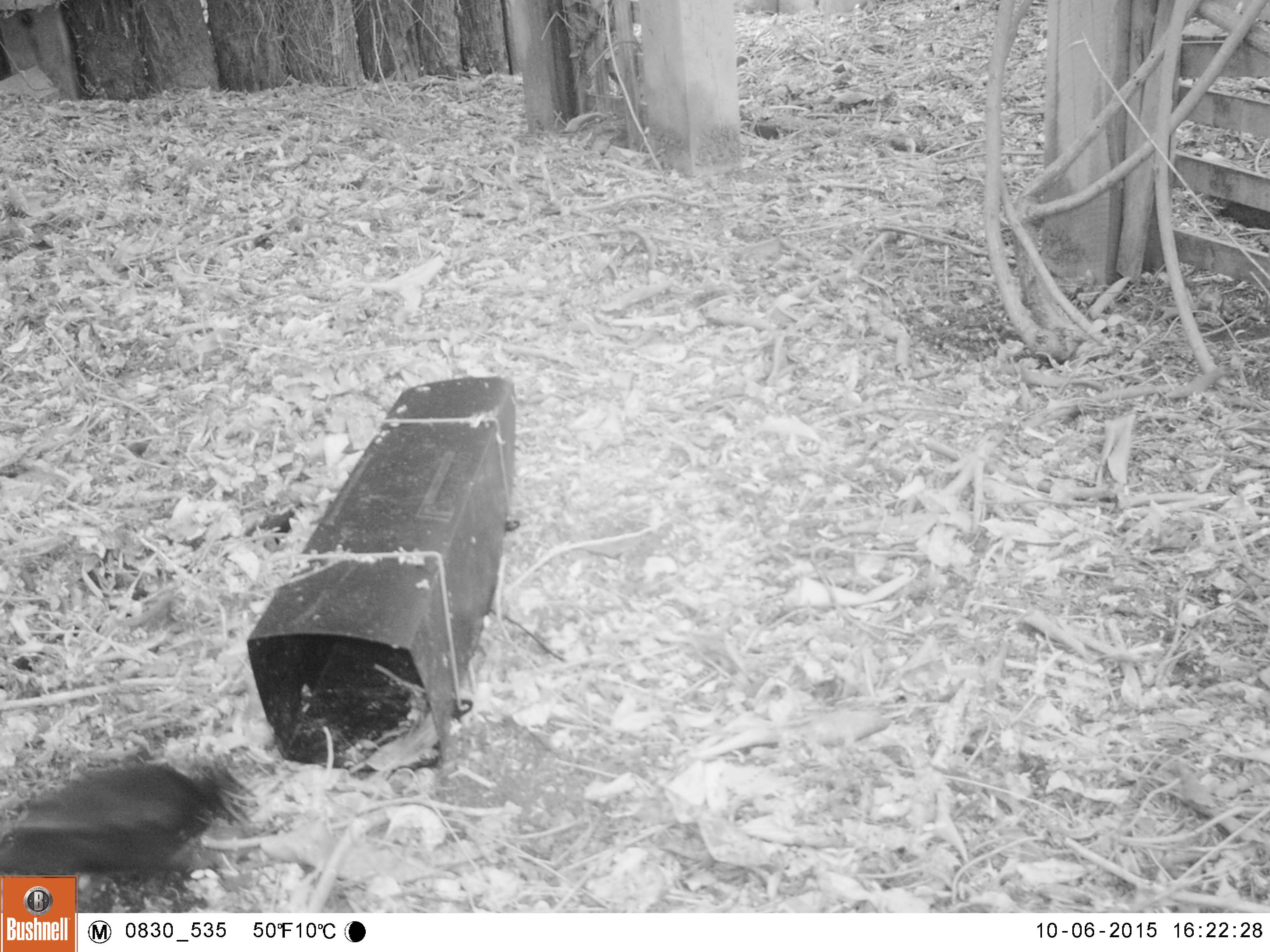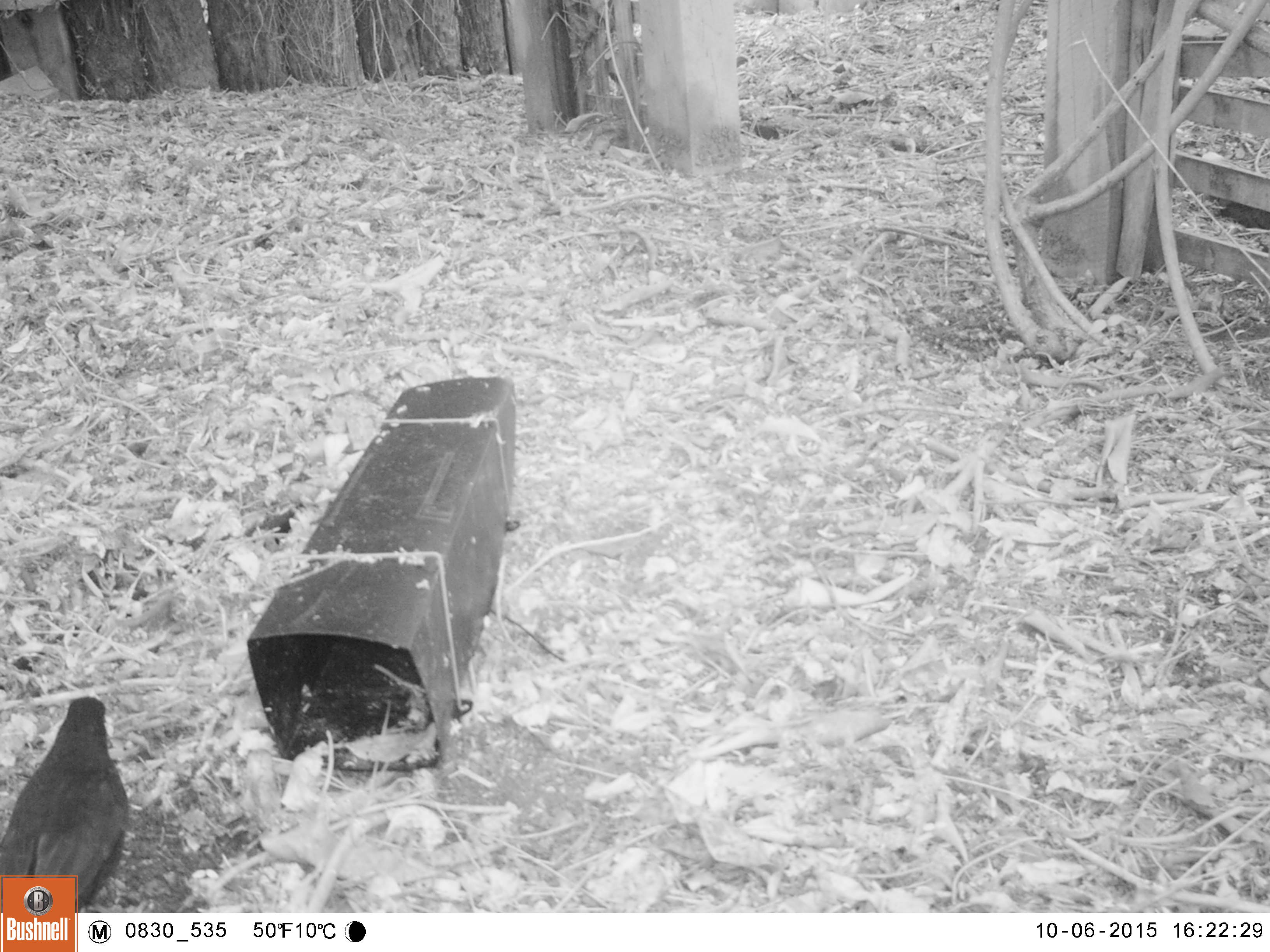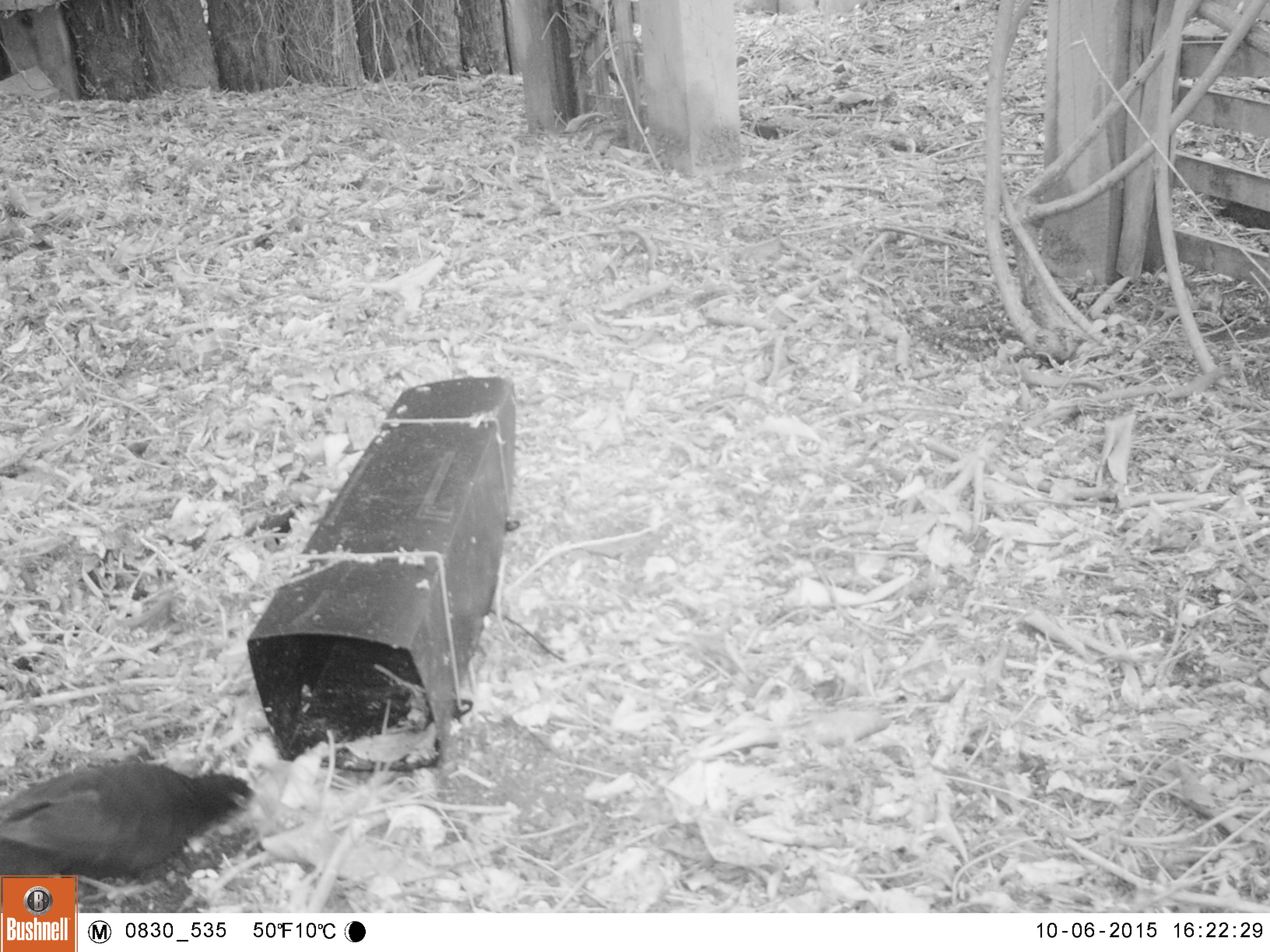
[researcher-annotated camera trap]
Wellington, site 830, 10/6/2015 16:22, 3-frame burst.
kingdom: Animalia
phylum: Chordata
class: Aves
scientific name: Aves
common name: bird